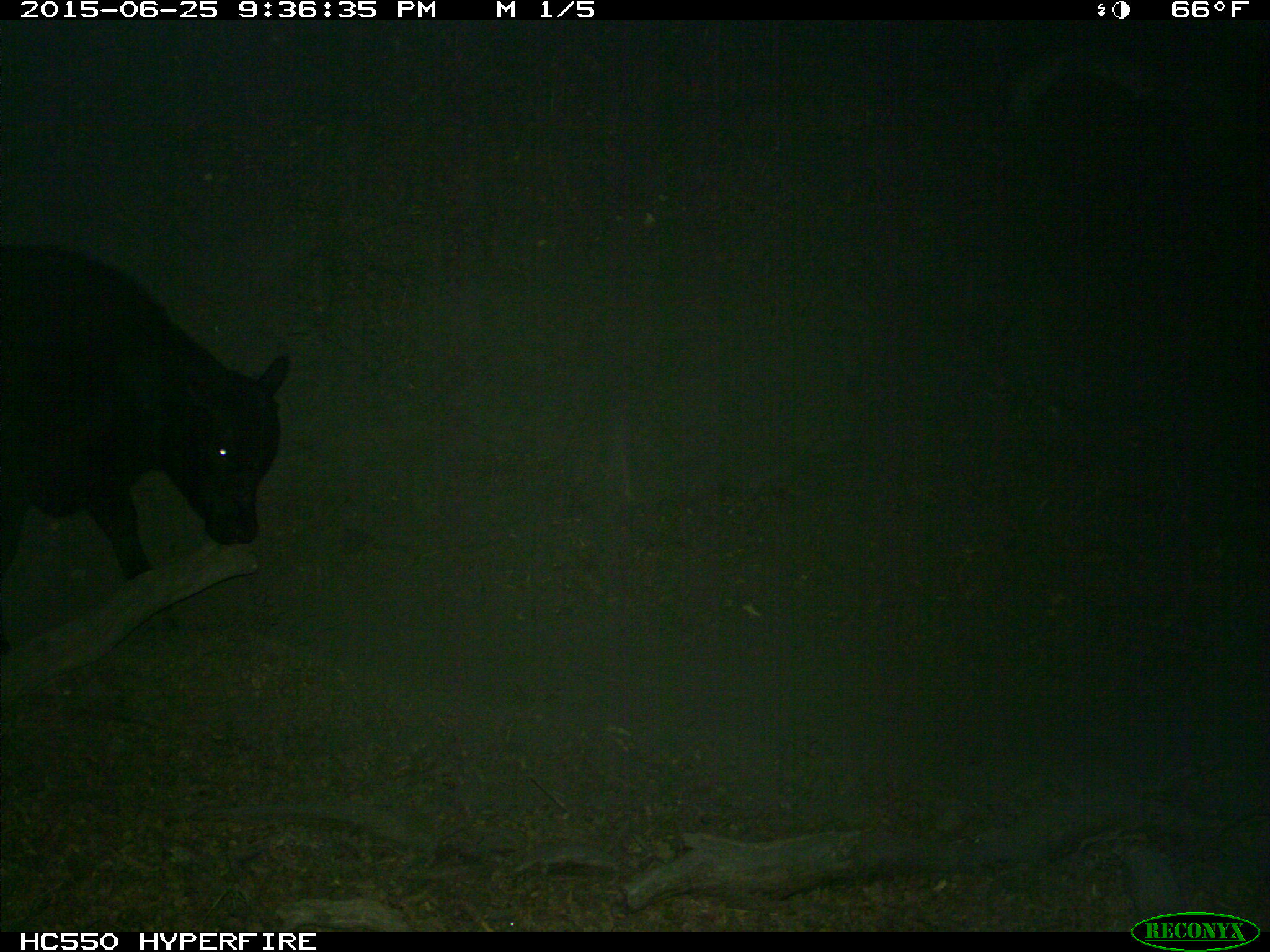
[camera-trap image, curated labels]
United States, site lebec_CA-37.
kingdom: Animalia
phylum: Chordata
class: Mammalia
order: Artiodactyla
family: Bovidae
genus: Bos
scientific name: Bos taurus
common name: domestic cow